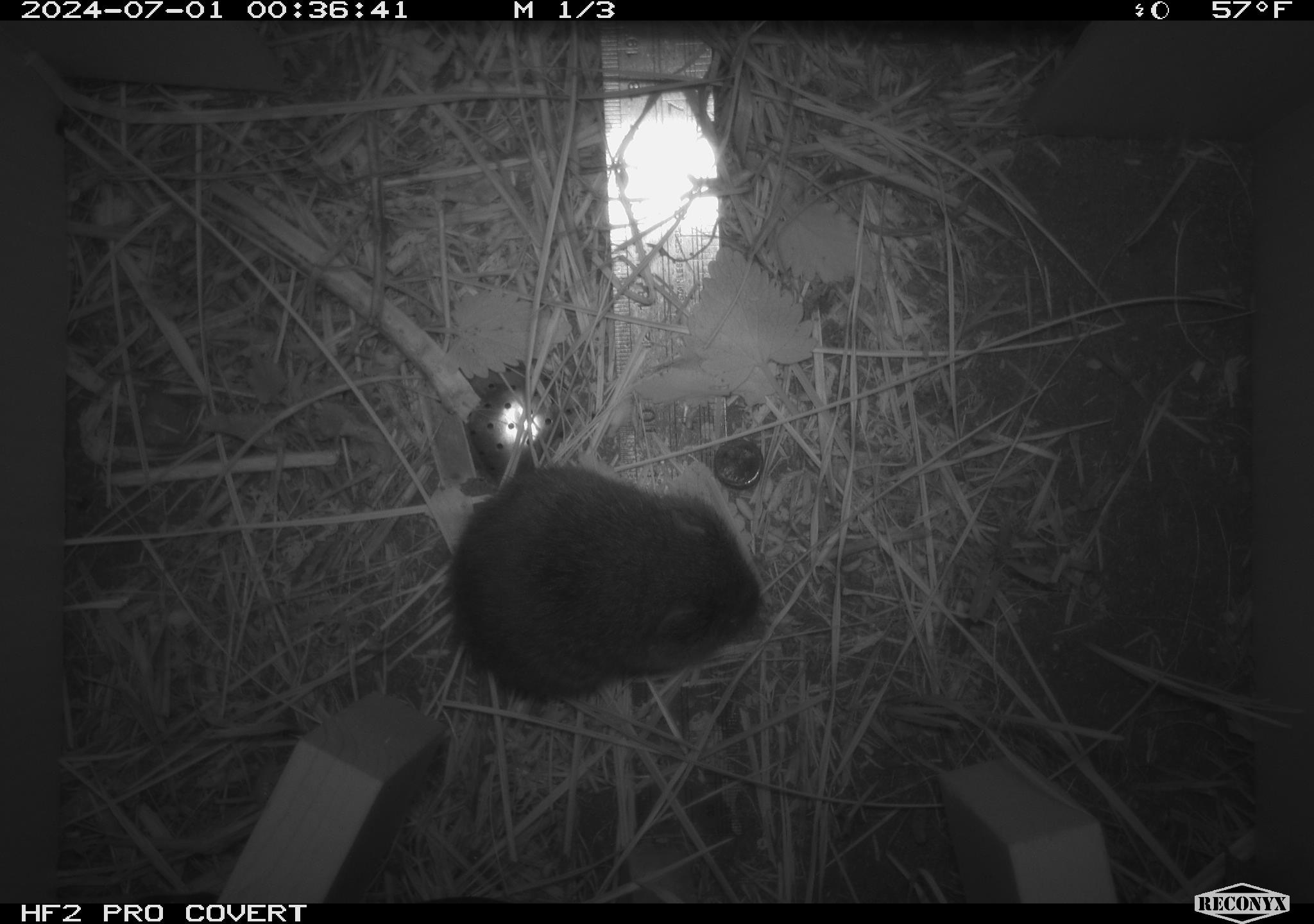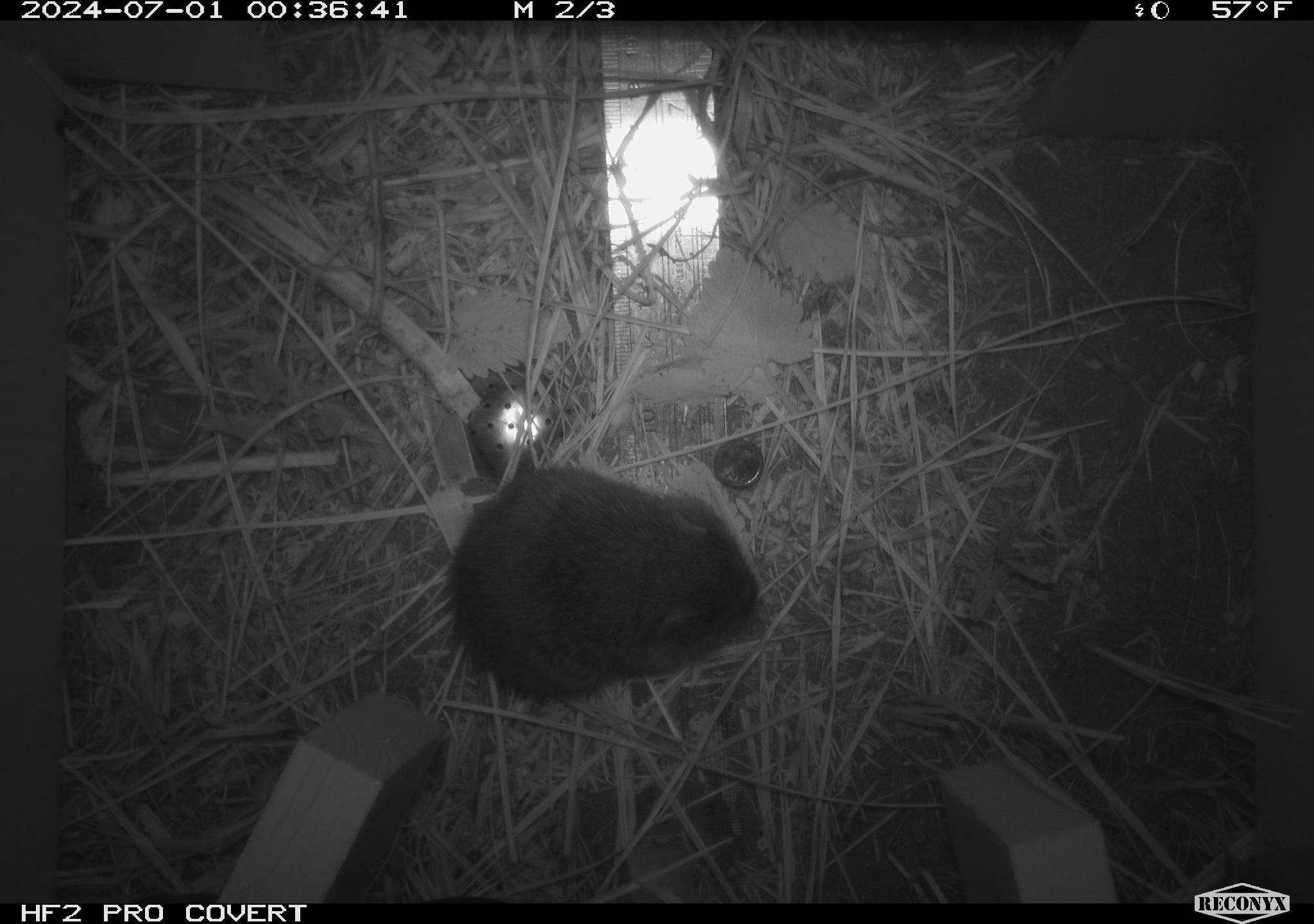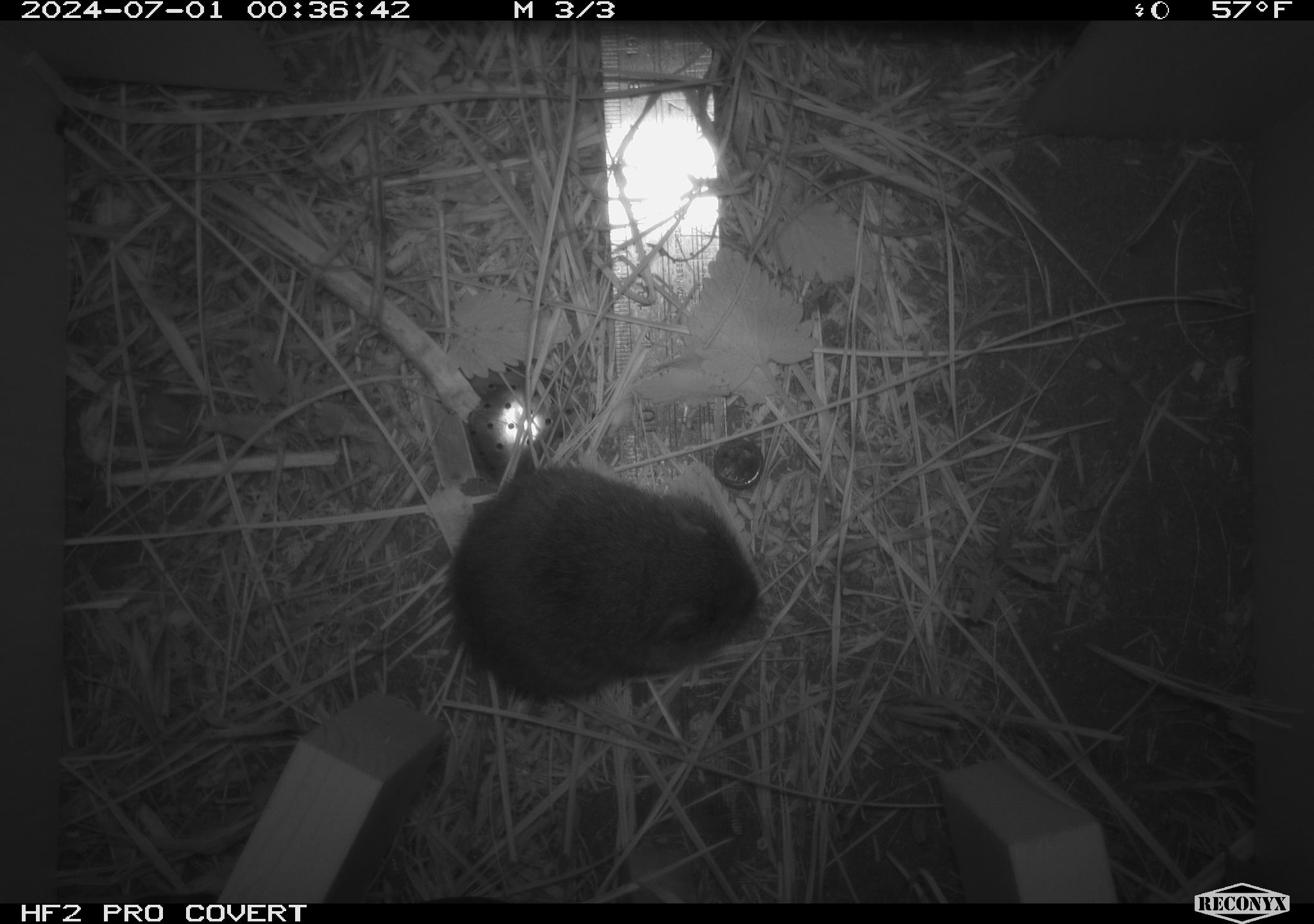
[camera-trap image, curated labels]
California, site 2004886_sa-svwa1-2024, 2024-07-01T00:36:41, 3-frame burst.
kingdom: Animalia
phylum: Chordata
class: Mammalia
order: Rodentia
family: Cricetidae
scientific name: Arvicolinae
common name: voles, lemmings, and muskrats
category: arvicolinae subfamily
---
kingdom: Animalia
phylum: Arthropoda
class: Malacostraca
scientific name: Malacostraca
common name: amphipods, crabs, isopods, krill, lobsters and shrimps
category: malacostracan